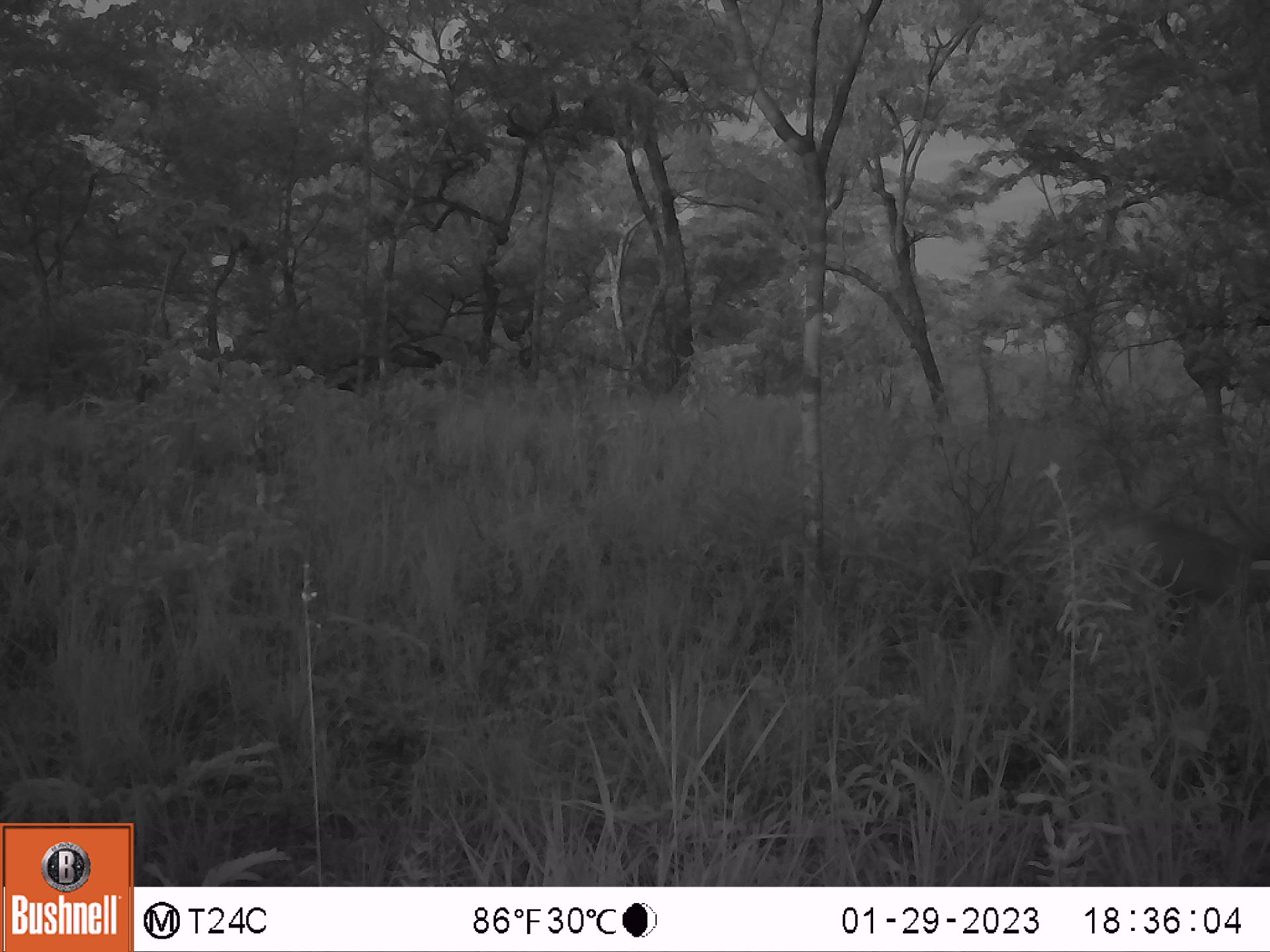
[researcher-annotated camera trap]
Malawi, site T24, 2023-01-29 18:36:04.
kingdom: Animalia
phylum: Chordata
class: Mammalia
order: Artiodactyla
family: Bovidae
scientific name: Antilopinae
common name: small antelope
Small antelope (Antilopinae), count 1.